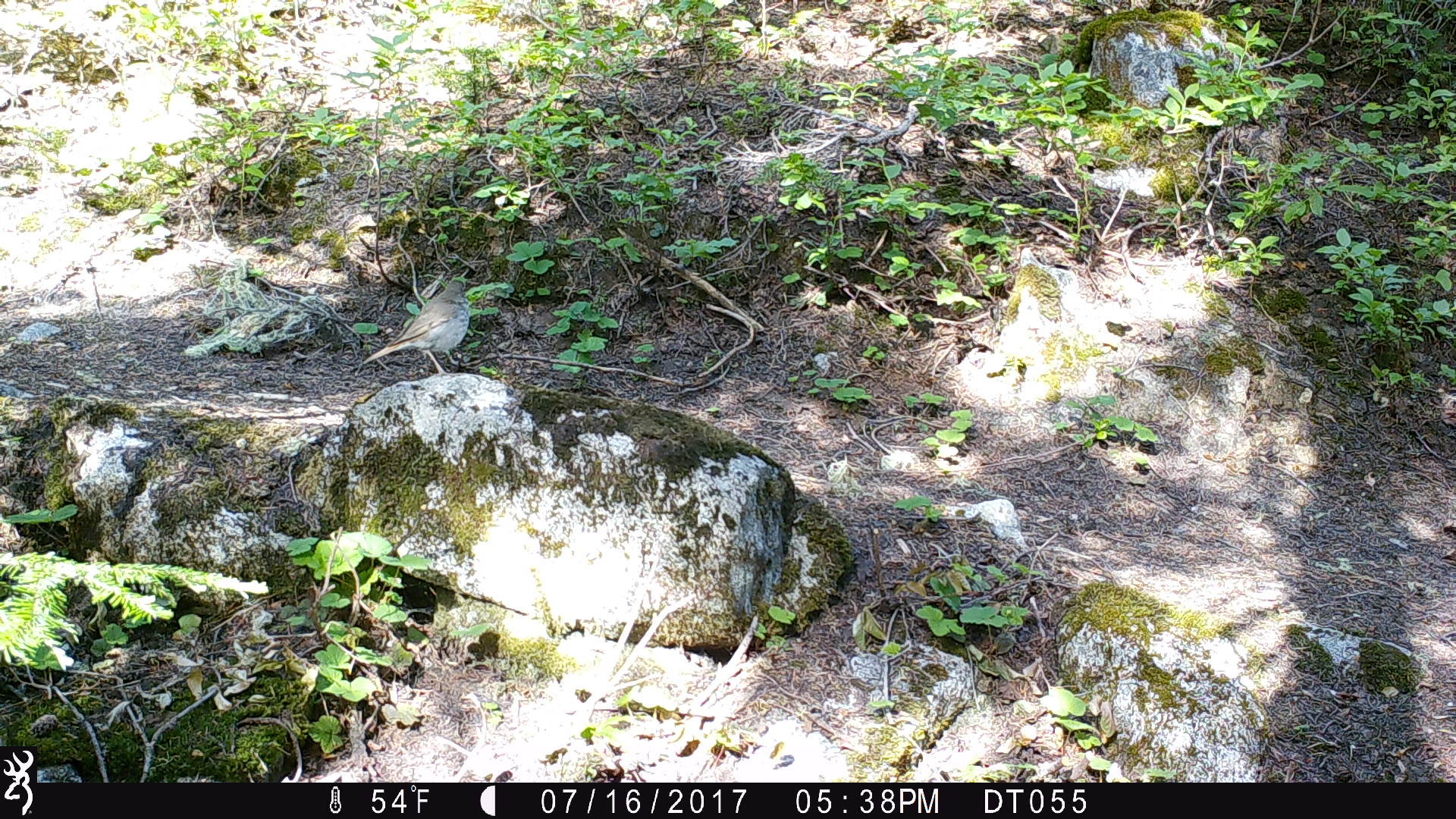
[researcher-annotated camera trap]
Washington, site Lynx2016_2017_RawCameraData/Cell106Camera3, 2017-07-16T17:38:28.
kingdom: Animalia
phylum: Chordata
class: Aves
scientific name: Aves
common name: birds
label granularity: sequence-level